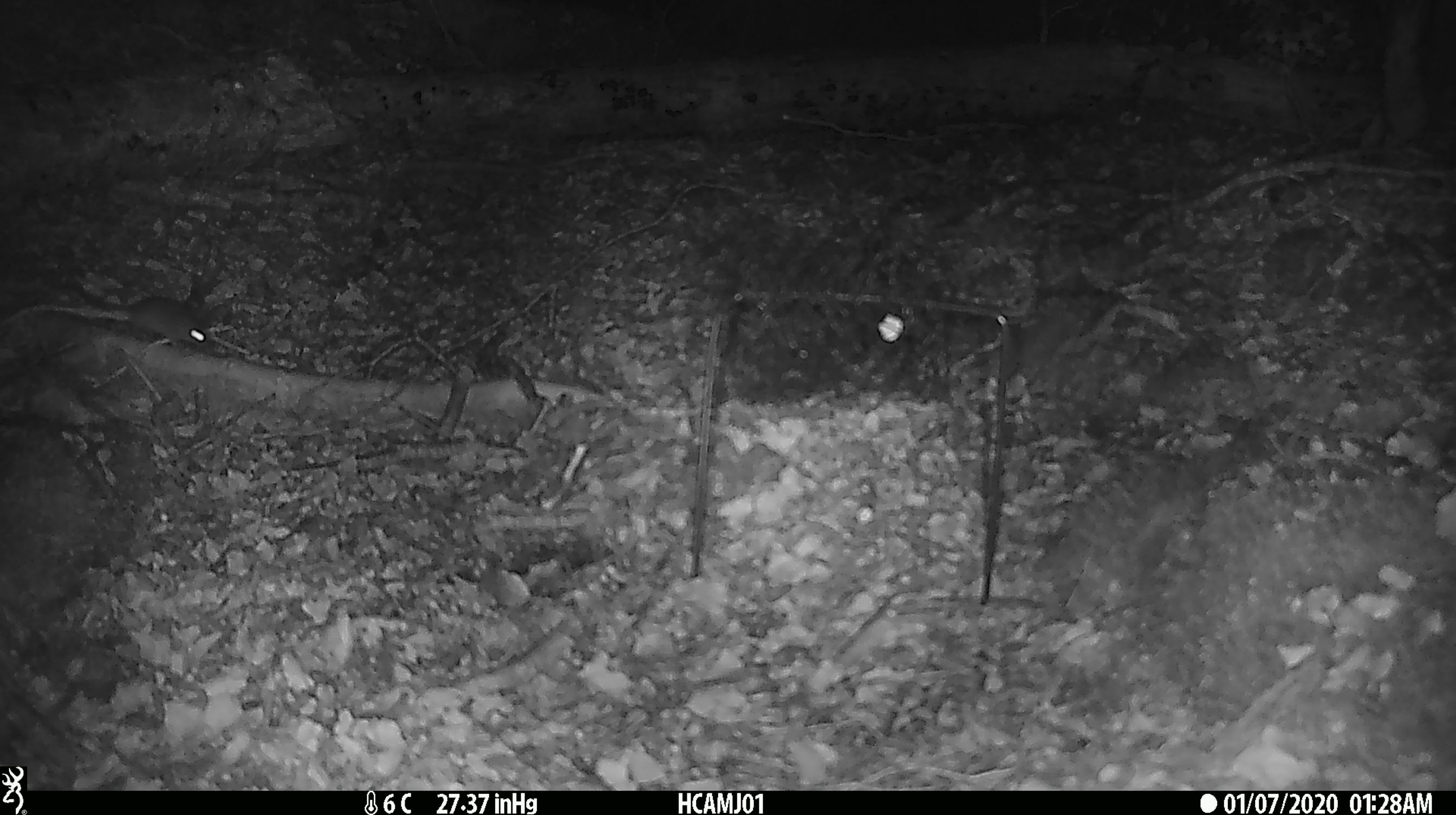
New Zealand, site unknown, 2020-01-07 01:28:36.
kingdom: Animalia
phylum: Chordata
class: Mammalia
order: Rodentia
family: Muridae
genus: Mus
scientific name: Mus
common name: mouse